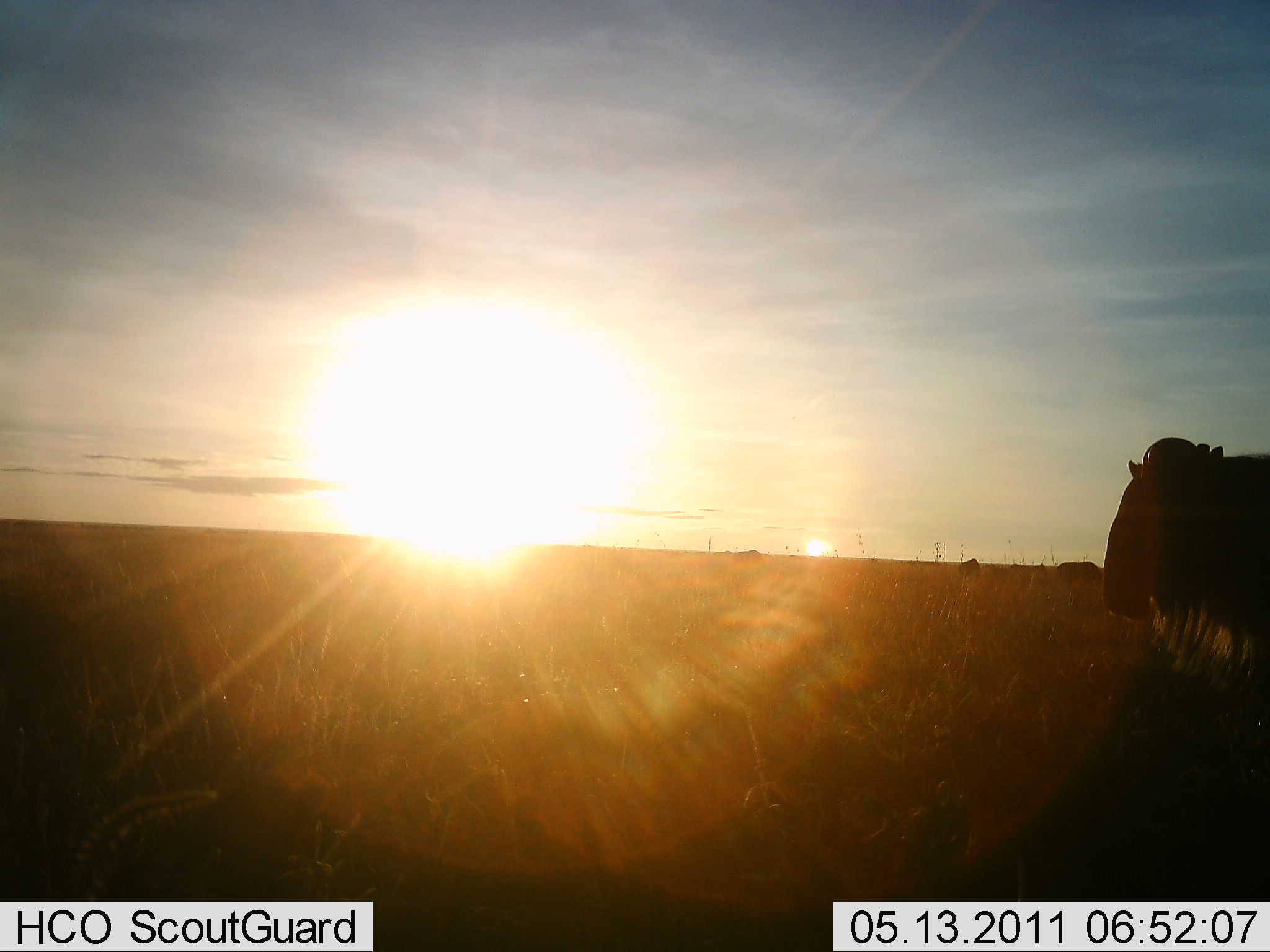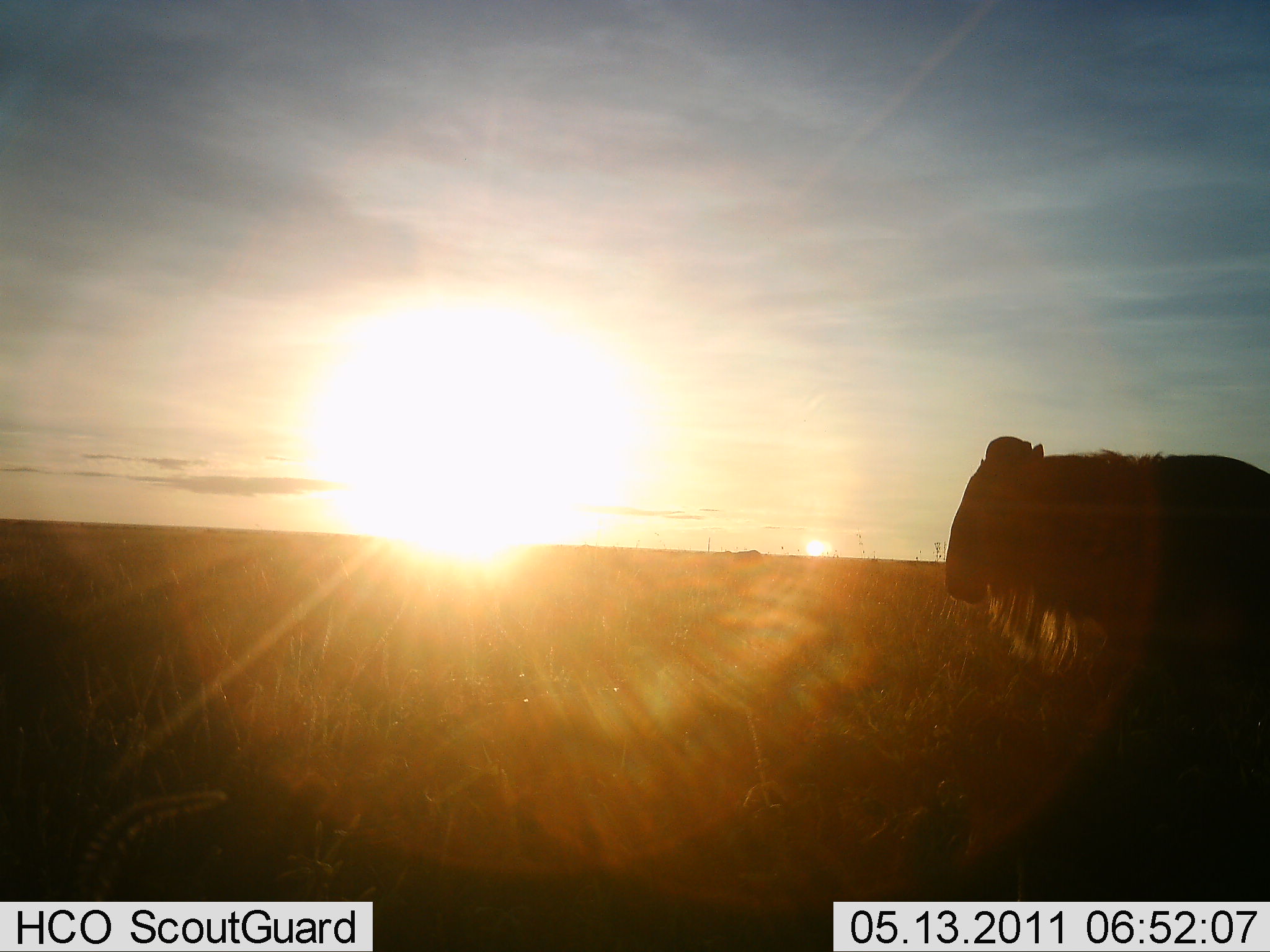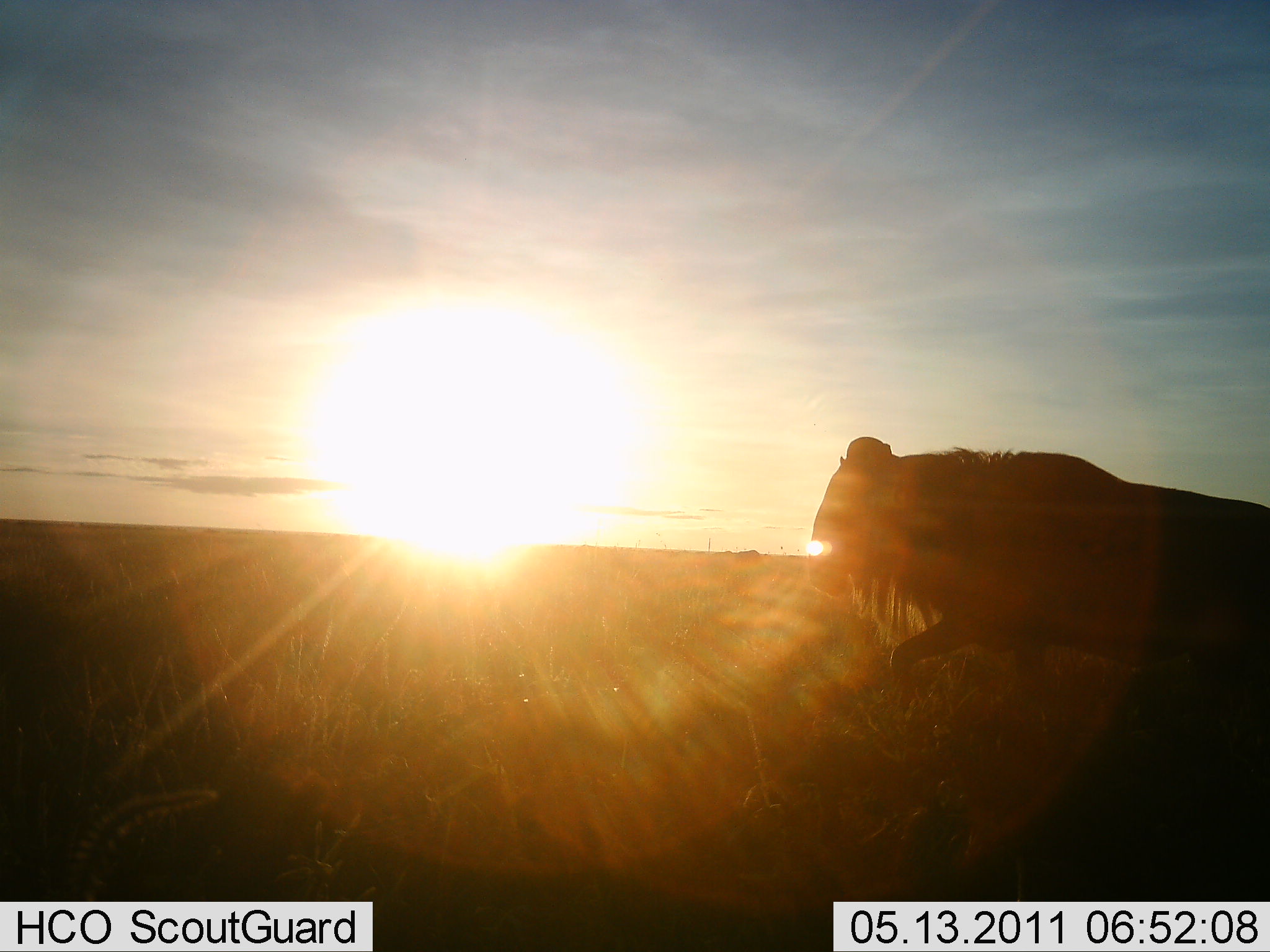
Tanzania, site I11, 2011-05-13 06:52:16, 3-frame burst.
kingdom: Animalia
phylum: Chordata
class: Mammalia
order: Artiodactyla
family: Bovidae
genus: Connochaetes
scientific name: Connochaetes taurinus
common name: blue wildebeest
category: wildebeest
Wildebeest (blue wildebeest) (Connochaetes taurinus), count 1. Behavior (volunteer vote fractions): standing 50%, resting 0%, moving 60%, interacting 0%. Young present (vote fraction): 0%. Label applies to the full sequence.